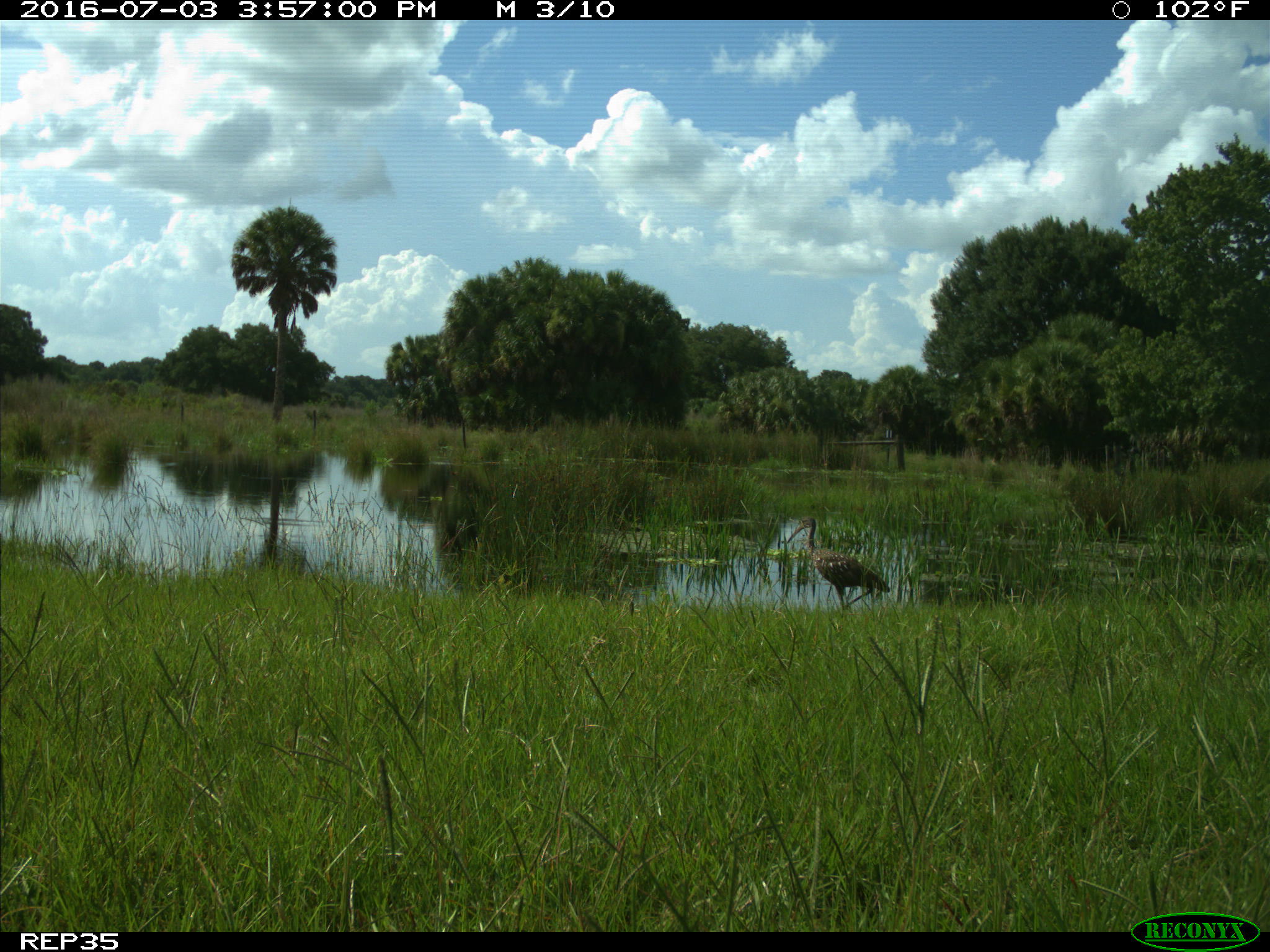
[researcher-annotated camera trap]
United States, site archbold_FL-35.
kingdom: Animalia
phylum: Chordata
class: Aves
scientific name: Aves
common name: birds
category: unidentified bird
Unidentified bird (birds) (Aves).